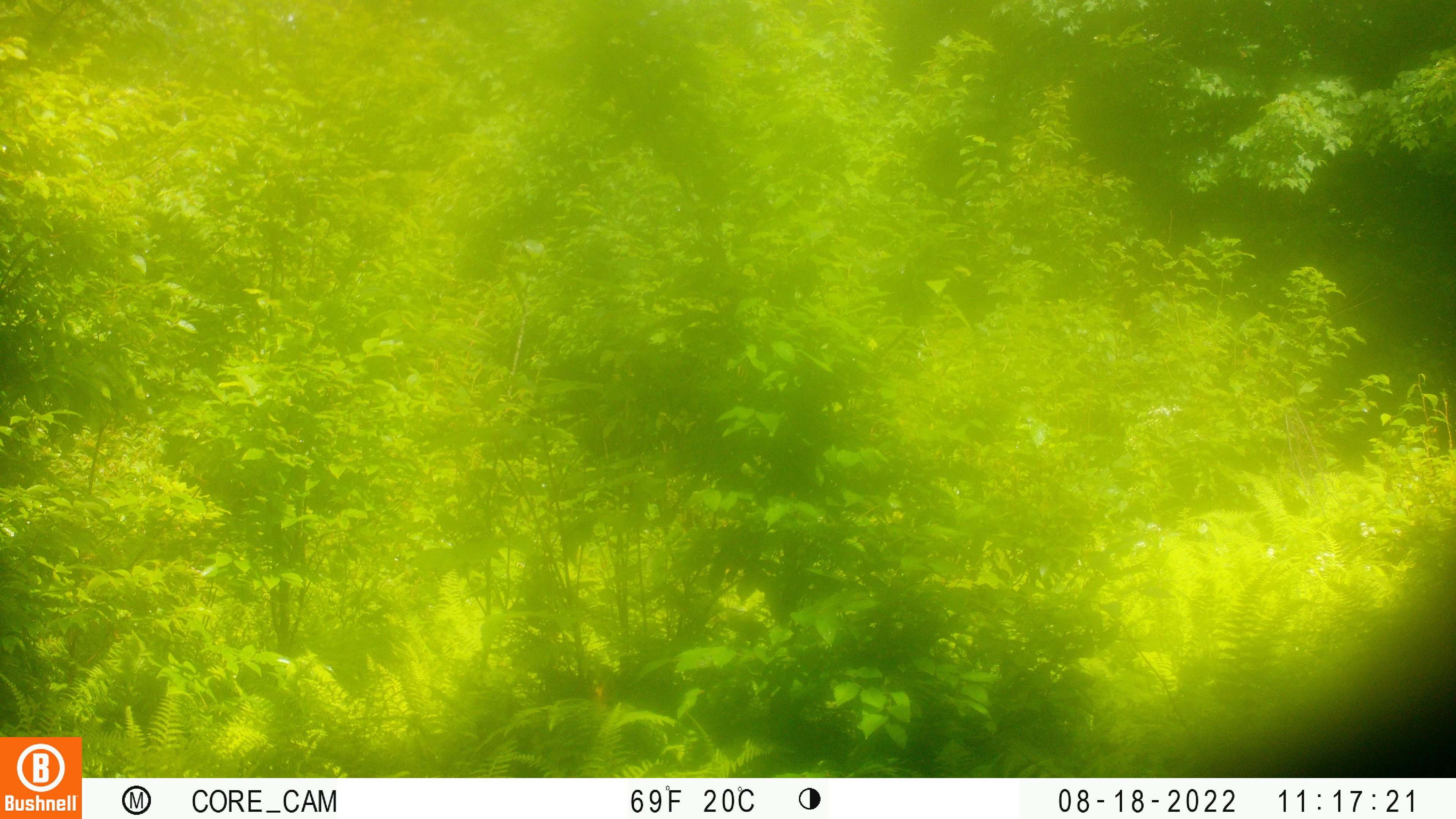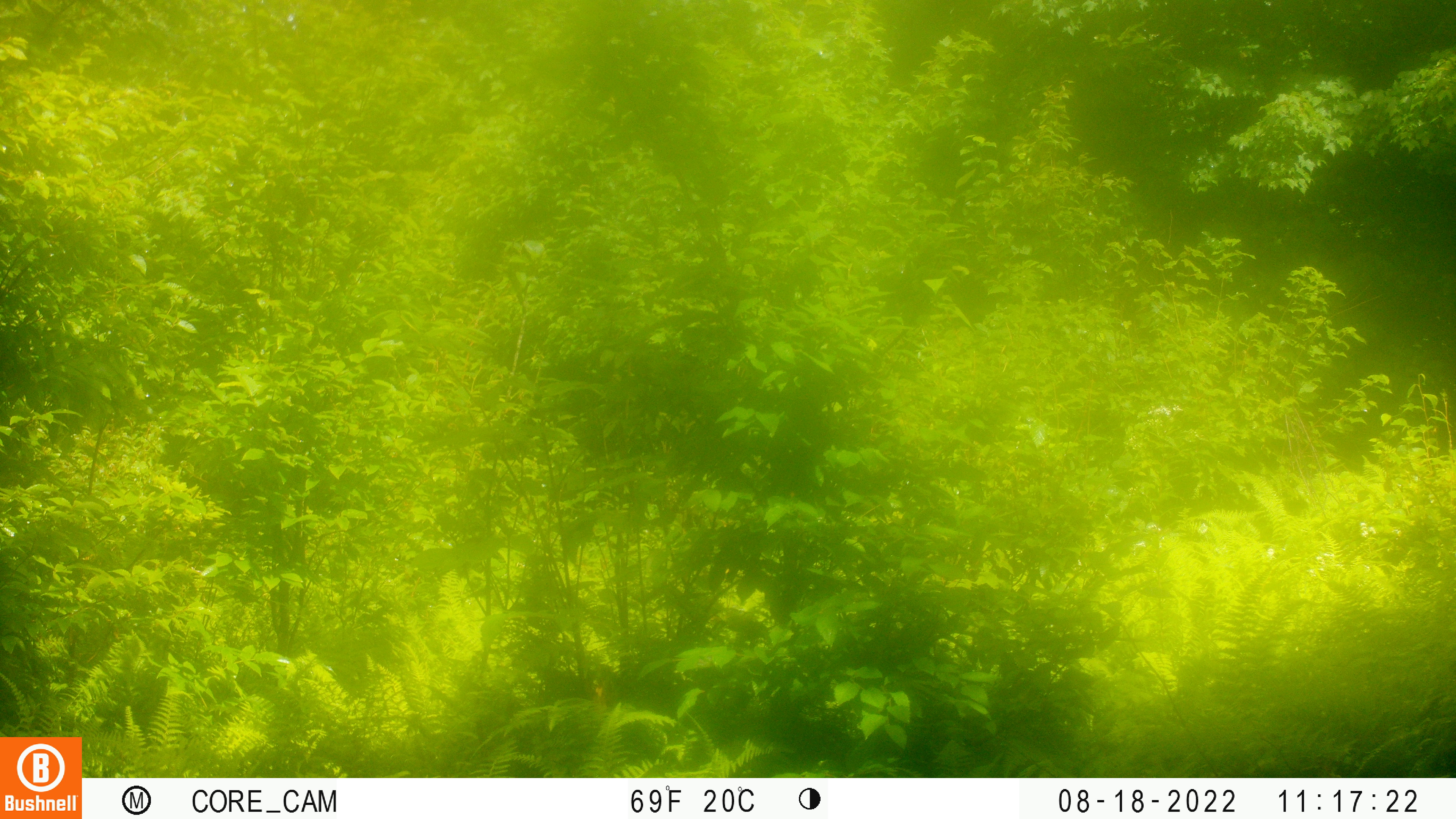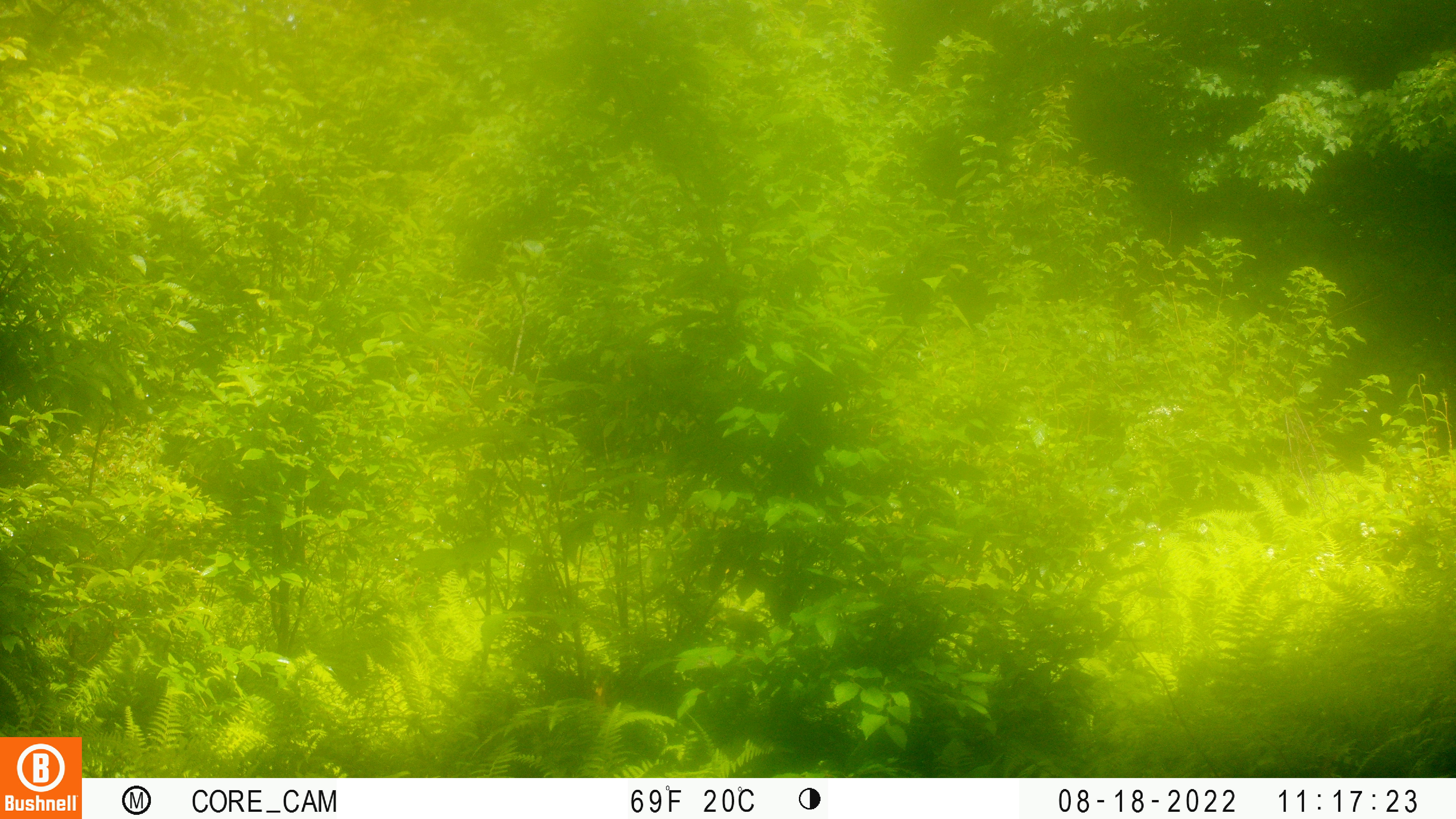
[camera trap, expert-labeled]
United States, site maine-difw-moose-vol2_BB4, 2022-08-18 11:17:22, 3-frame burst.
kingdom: Animalia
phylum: Chordata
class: Mammalia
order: Artiodactyla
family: Cervidae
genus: Alces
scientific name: Alces alces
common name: moose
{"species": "moose (Alces alces)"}